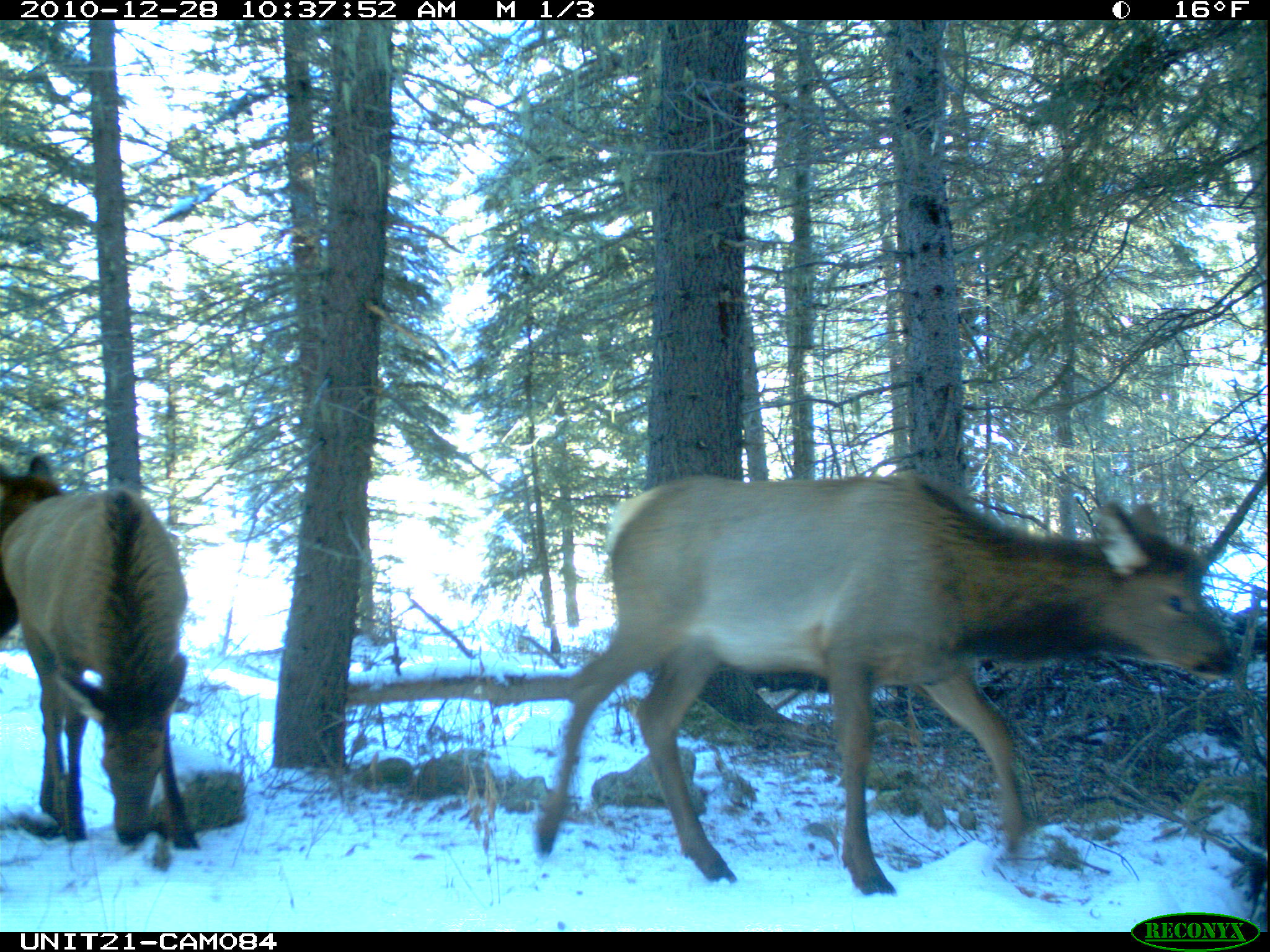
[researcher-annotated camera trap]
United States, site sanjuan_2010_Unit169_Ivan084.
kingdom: Animalia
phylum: Chordata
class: Mammalia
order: Artiodactyla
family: Cervidae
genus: Cervus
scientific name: Cervus elaphus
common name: red deer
Cervus elaphus (red deer).